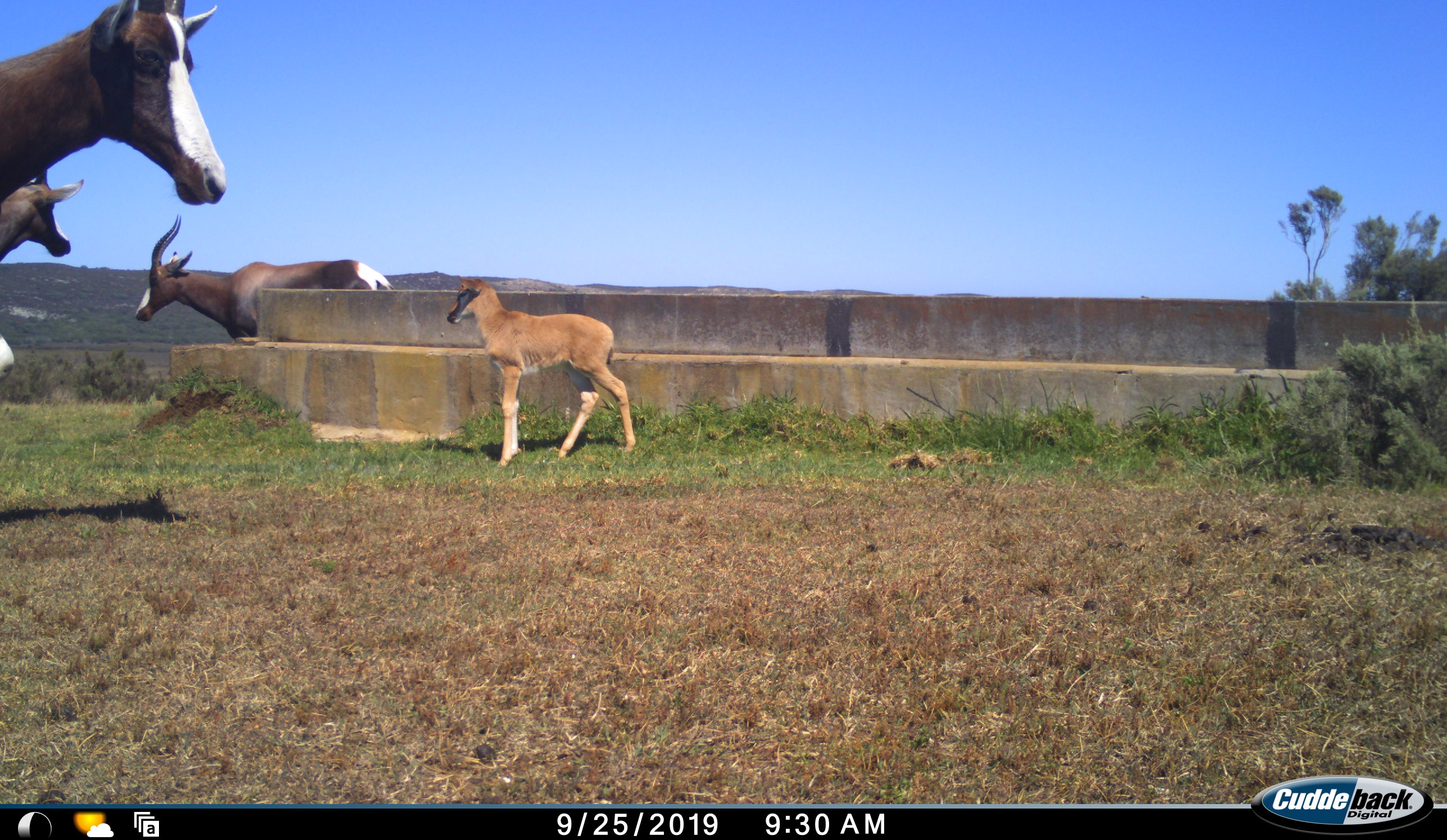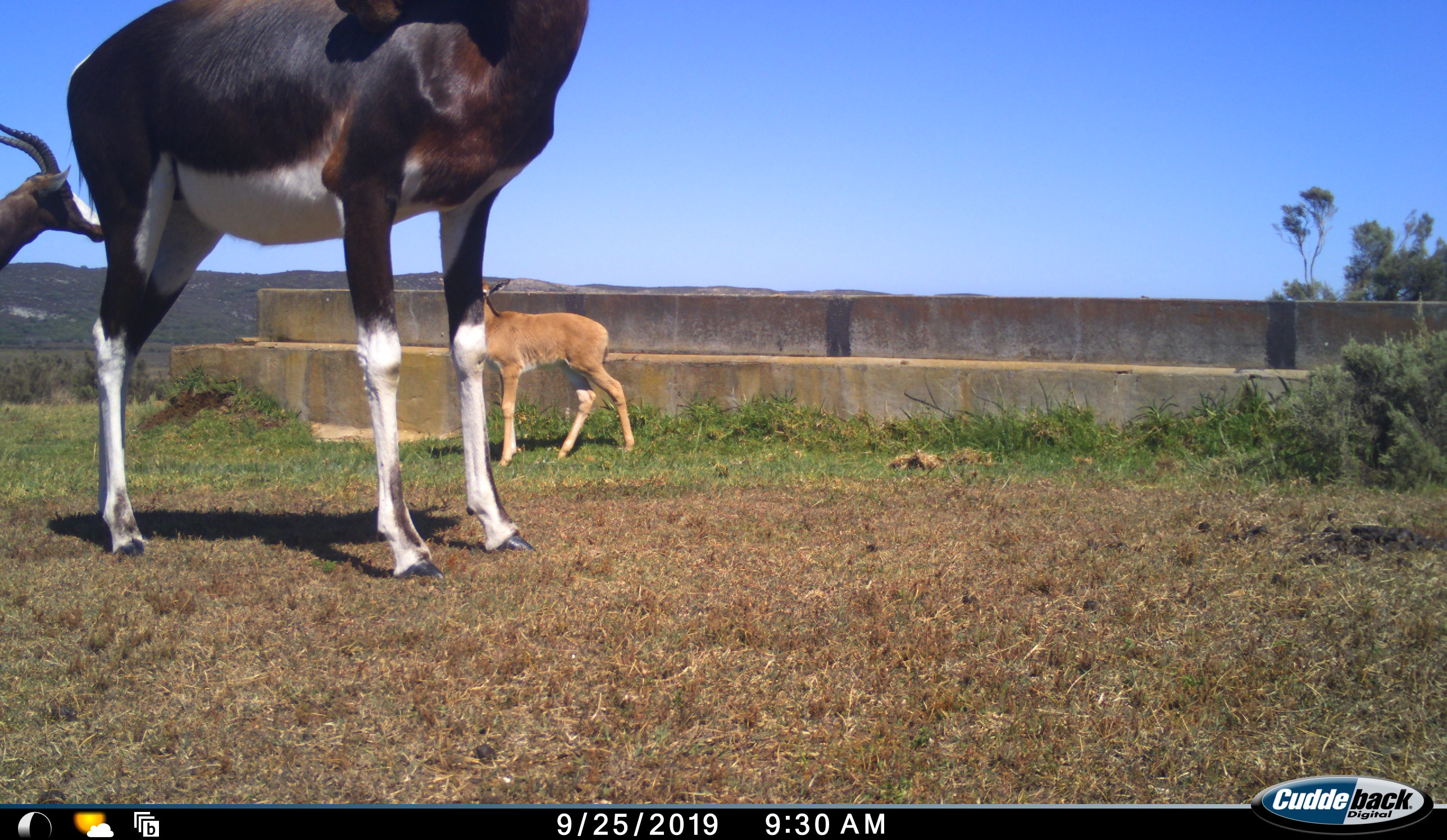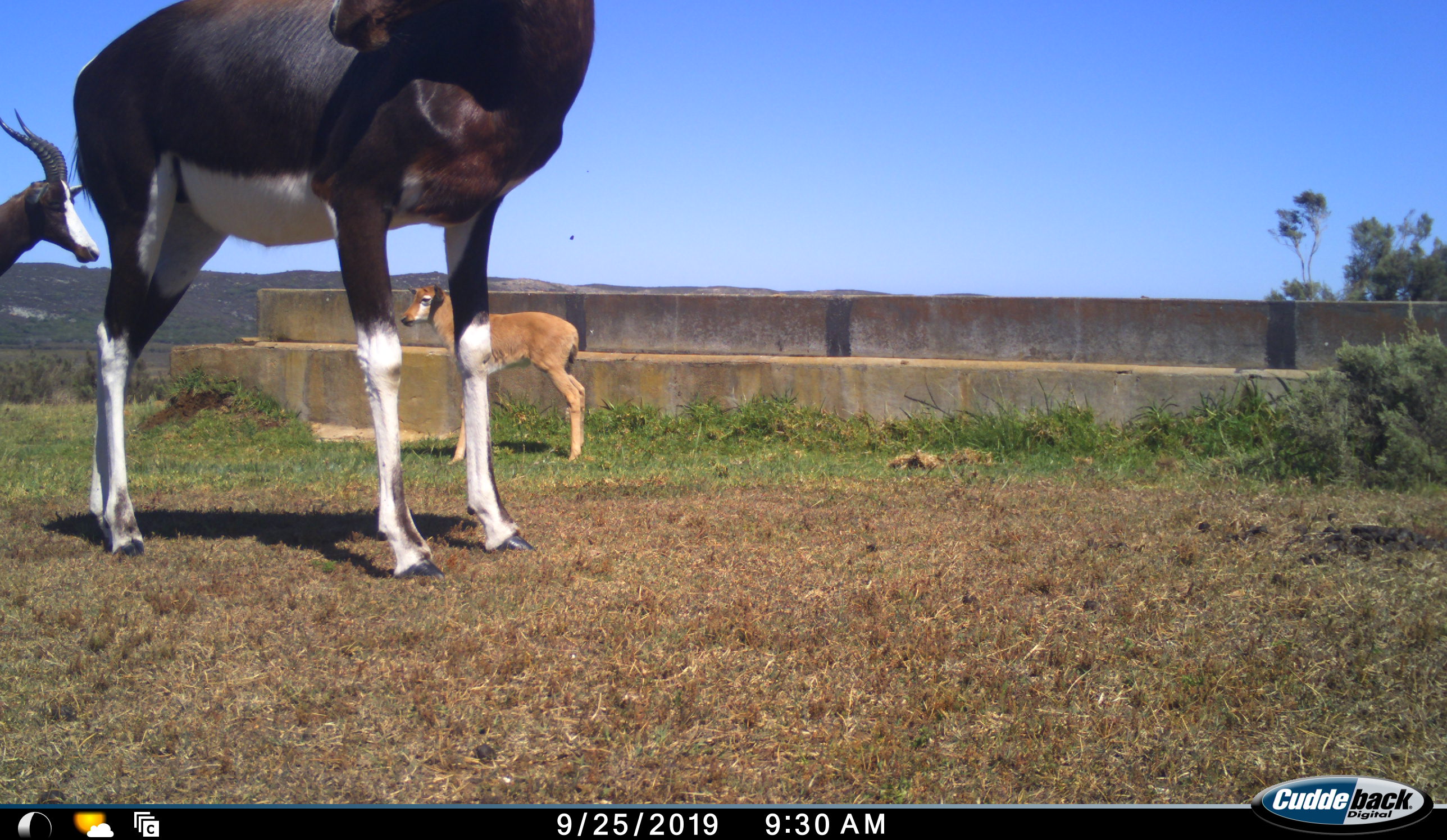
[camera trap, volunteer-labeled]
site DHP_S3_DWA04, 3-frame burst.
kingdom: Animalia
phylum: Chordata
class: Mammalia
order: Artiodactyla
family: Bovidae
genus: Damaliscus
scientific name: Damaliscus pygargus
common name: bontebok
Bontebok (Damaliscus pygargus), count 4. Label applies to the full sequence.